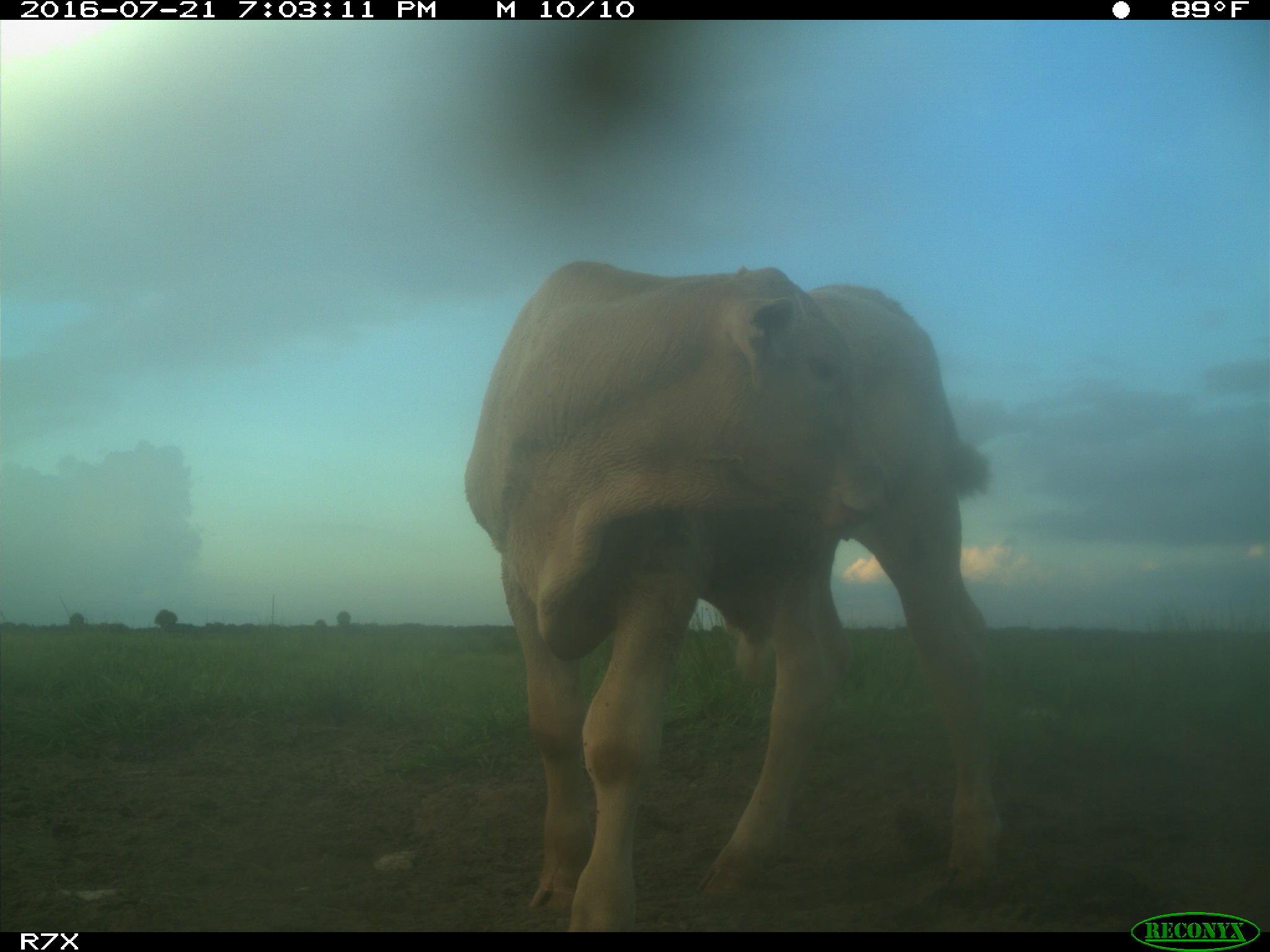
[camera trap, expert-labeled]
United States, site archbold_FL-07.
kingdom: Animalia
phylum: Chordata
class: Mammalia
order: Artiodactyla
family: Bovidae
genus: Bos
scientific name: Bos taurus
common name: domestic cow